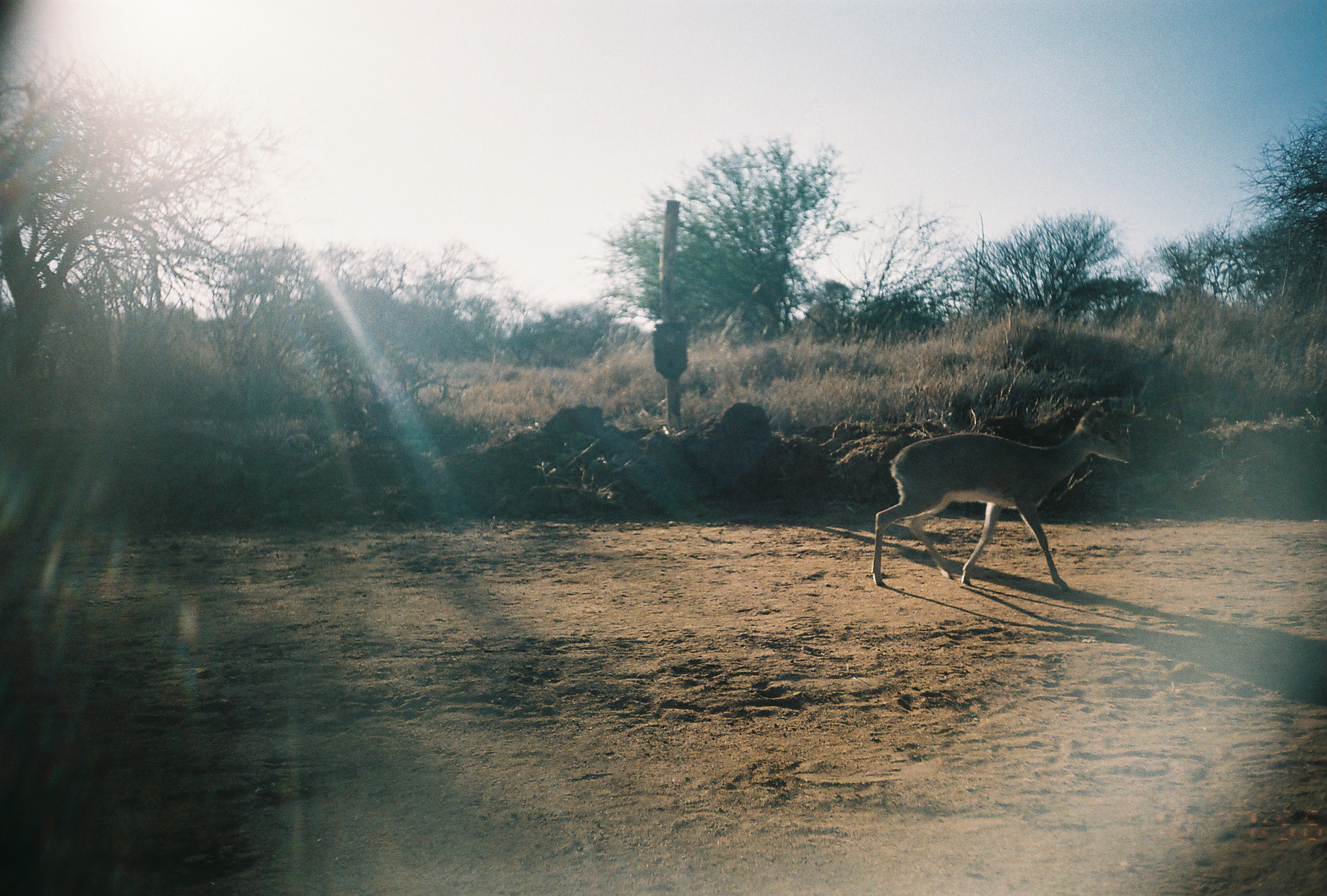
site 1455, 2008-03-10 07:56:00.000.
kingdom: Animalia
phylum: Chordata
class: Mammalia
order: Artiodactyla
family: Bovidae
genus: Madoqua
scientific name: Madoqua guentheri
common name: günther's dik-dik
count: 1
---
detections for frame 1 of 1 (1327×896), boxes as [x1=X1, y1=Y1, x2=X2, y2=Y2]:
madoqua guentheri: [x1=870, y1=399, x2=1132, y2=595]